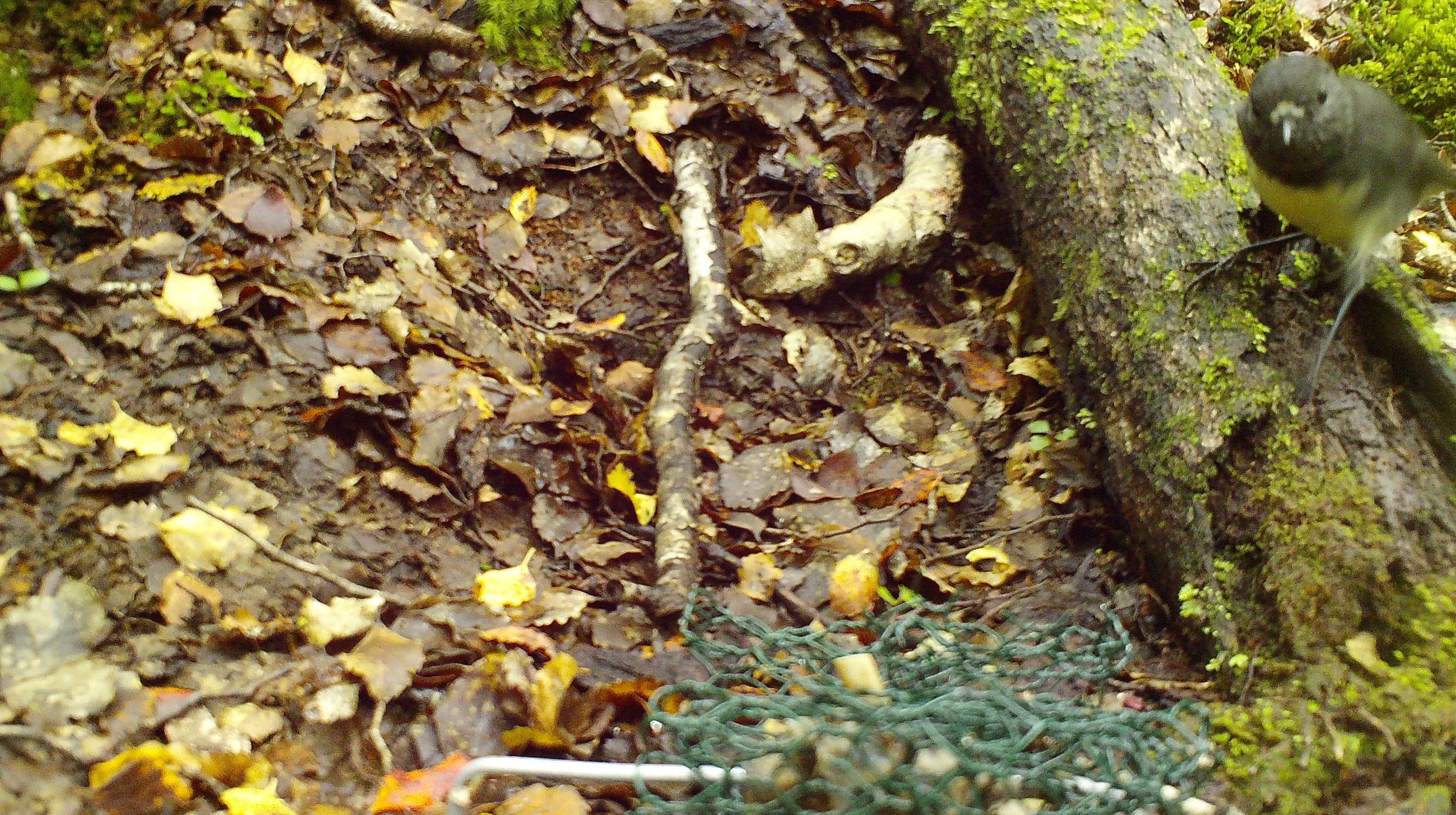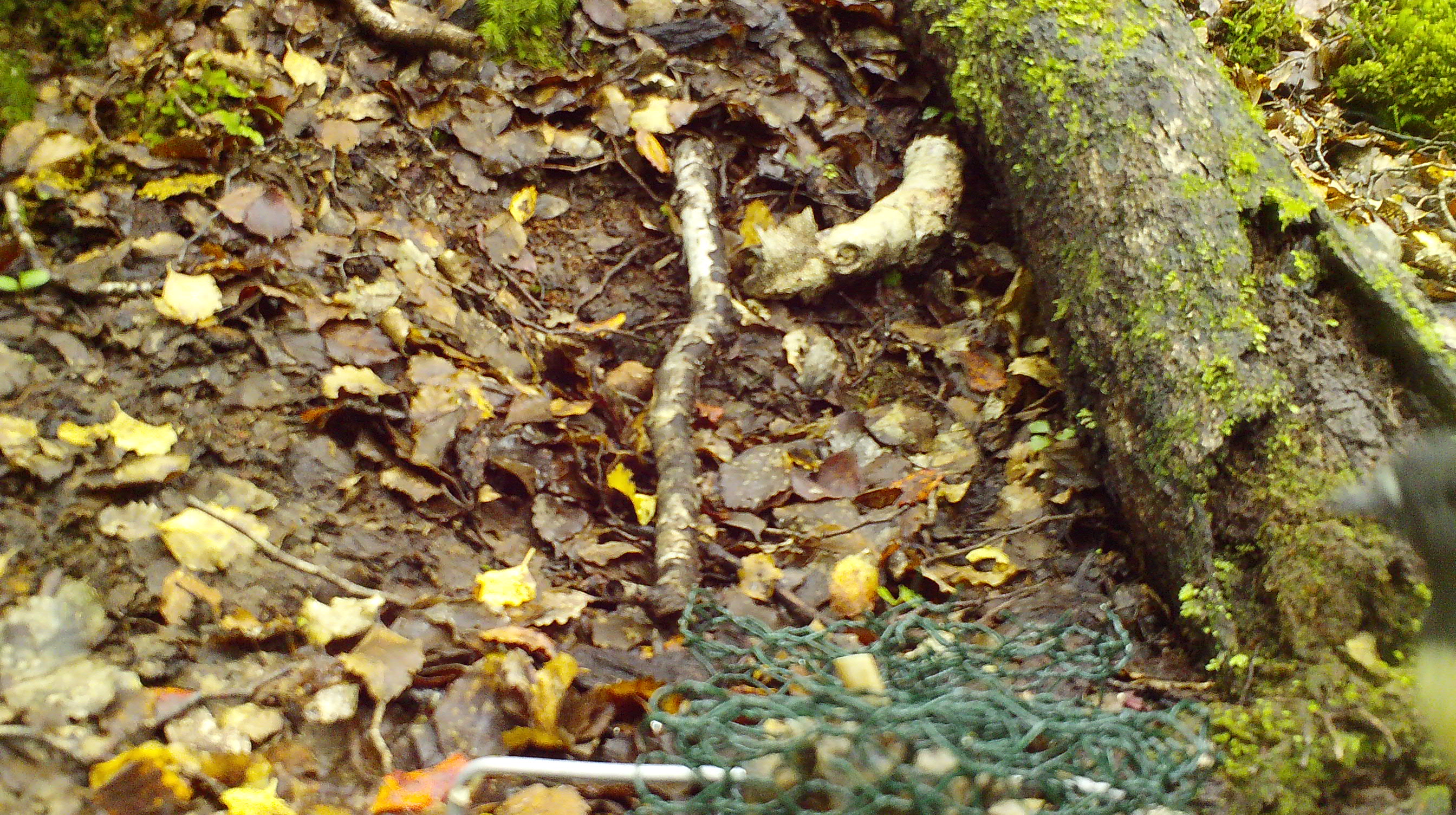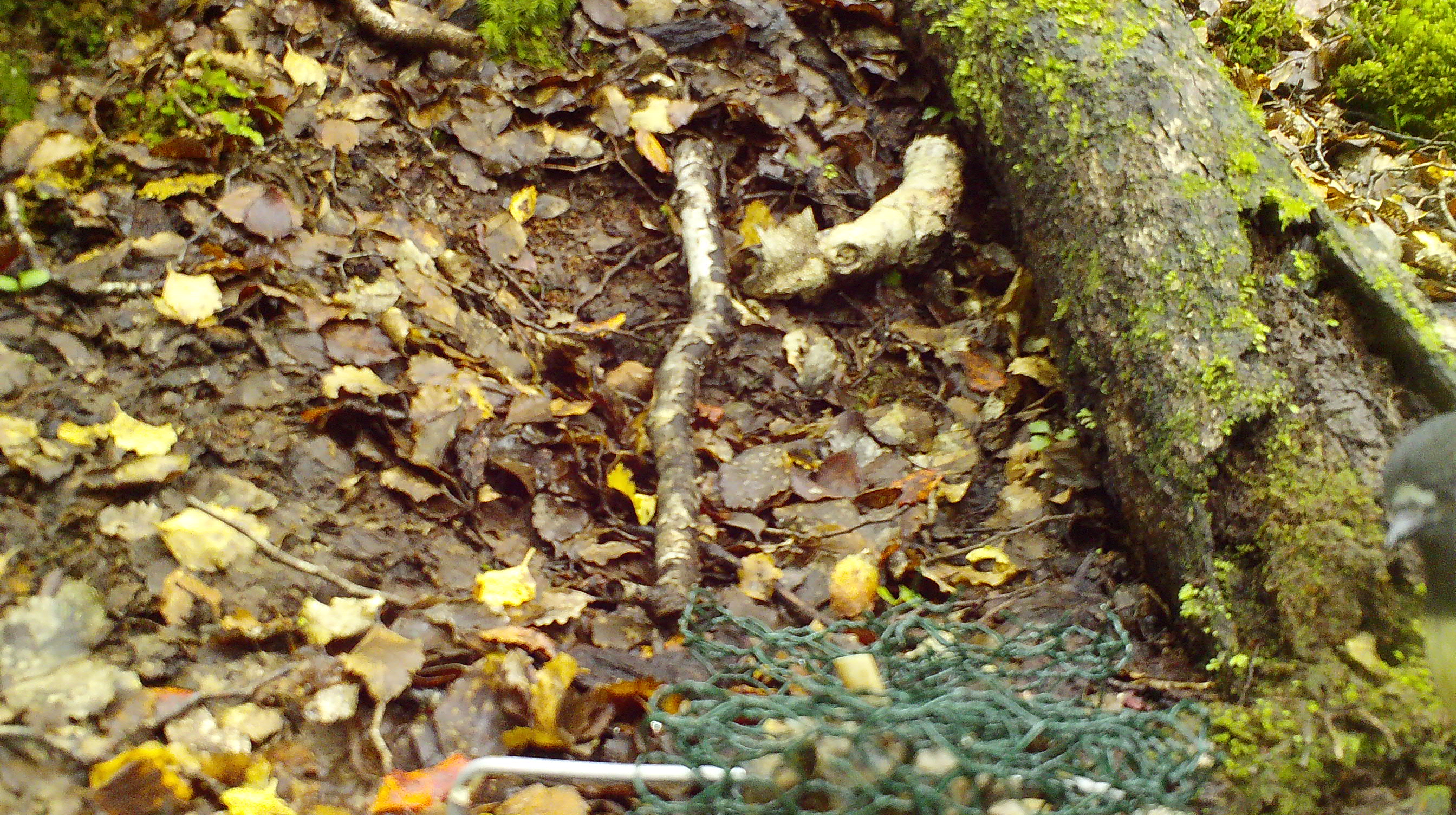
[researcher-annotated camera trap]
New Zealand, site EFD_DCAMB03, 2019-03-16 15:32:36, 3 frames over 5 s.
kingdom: Animalia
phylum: Chordata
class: Aves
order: Passeriformes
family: Petroicidae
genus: Petroica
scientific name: Petroica australis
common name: new zealand robin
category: robin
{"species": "robin (new zealand robin) (Petroica australis)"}